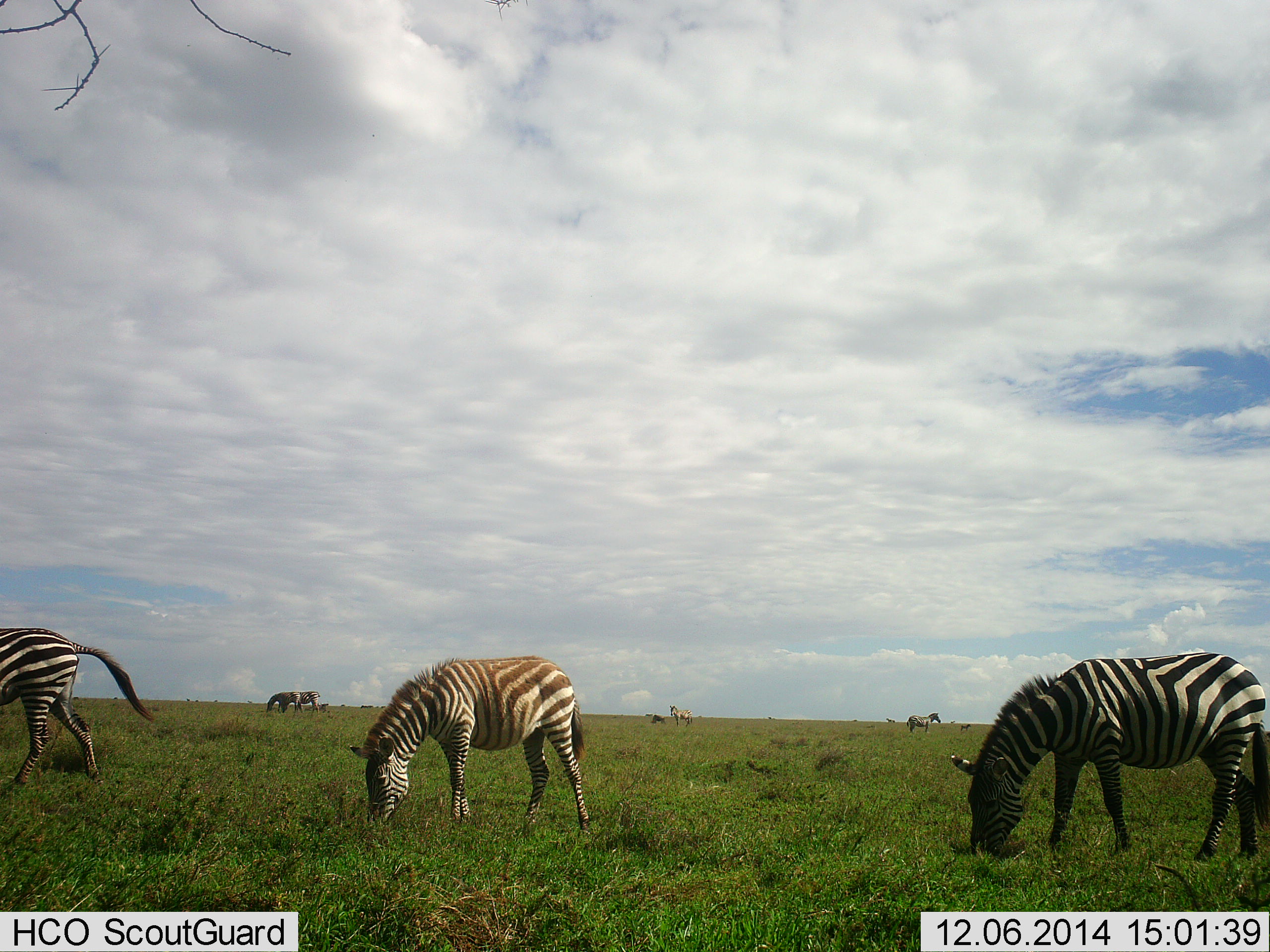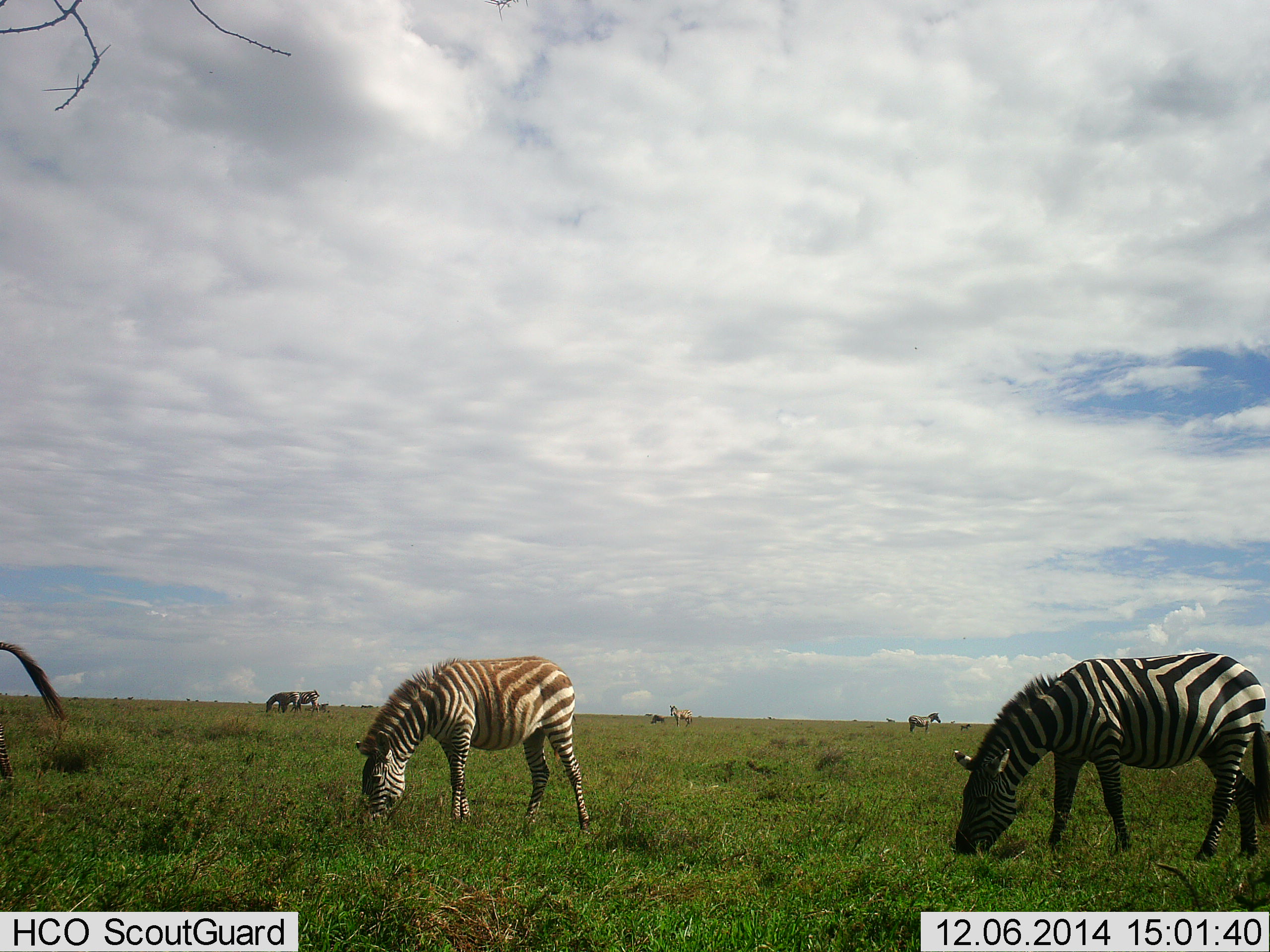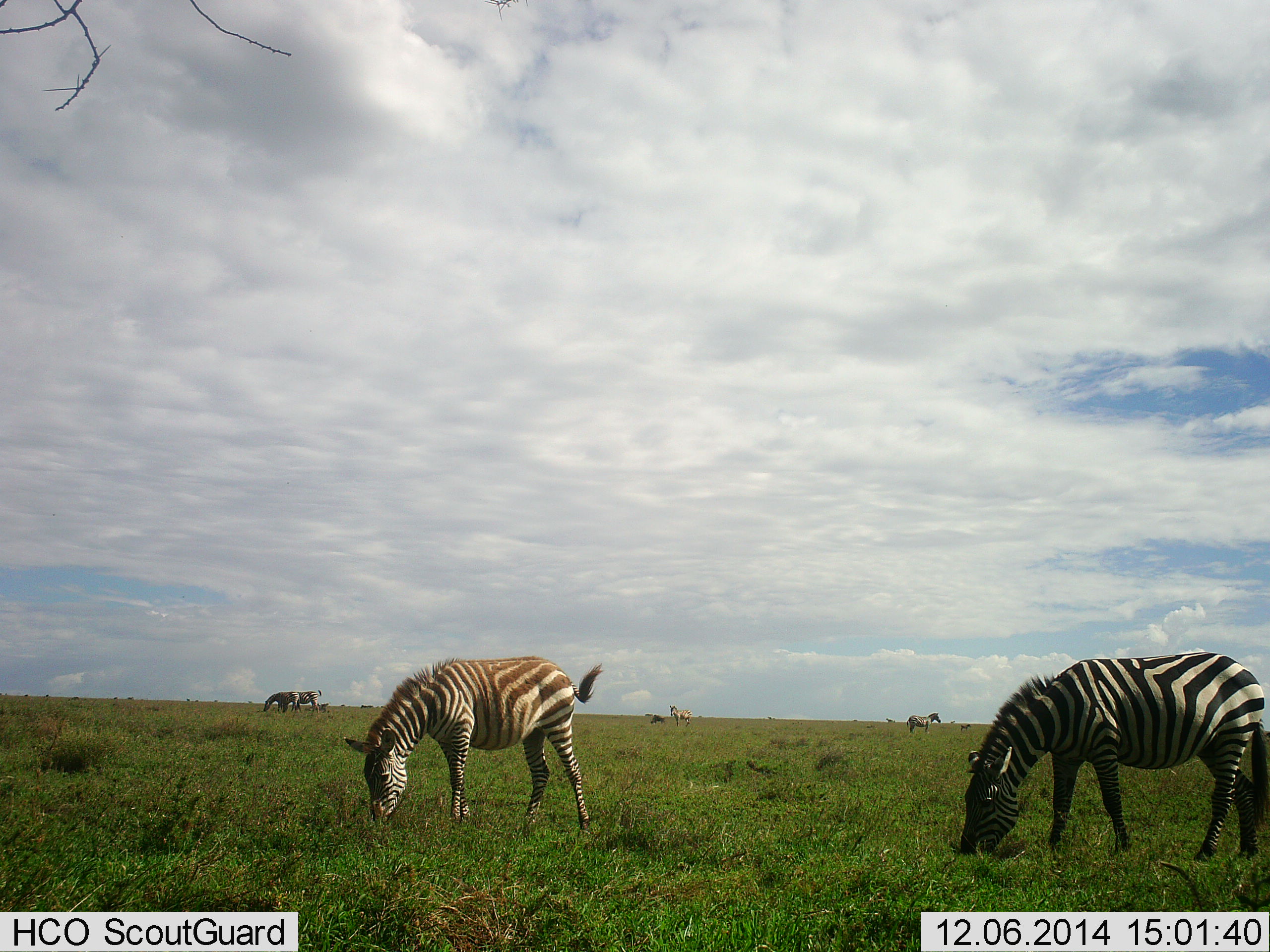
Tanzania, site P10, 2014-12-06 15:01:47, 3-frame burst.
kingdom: Animalia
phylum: Chordata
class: Mammalia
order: Perissodactyla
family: Equidae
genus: Equus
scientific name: Equus quagga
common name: plains zebra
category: zebra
Zebra (plains zebra) (Equus quagga), count 5. Behavior (volunteer vote fractions): standing 27%, resting 0%, moving 55%, interacting 0%. Young present (vote fraction): 0%. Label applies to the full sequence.